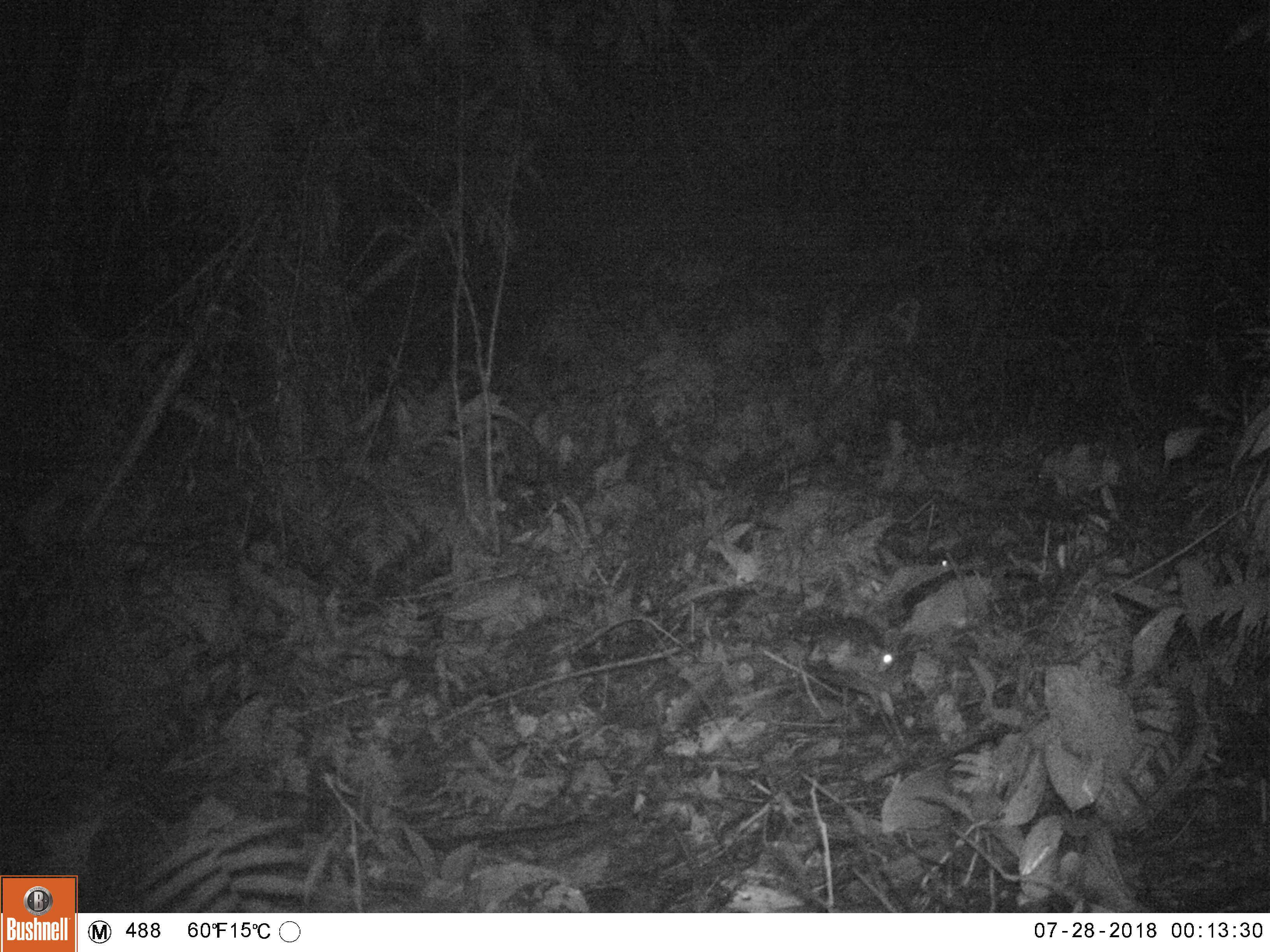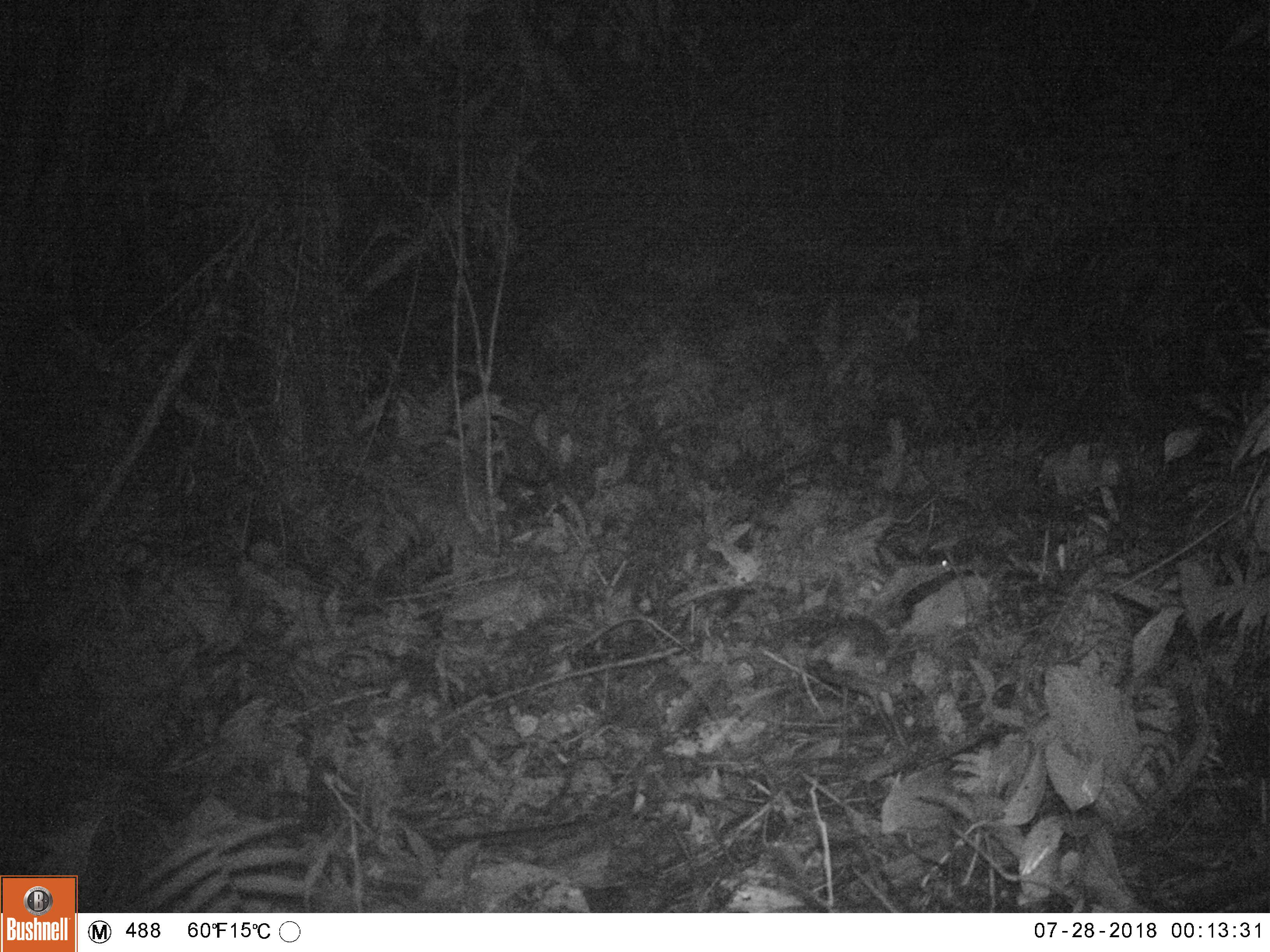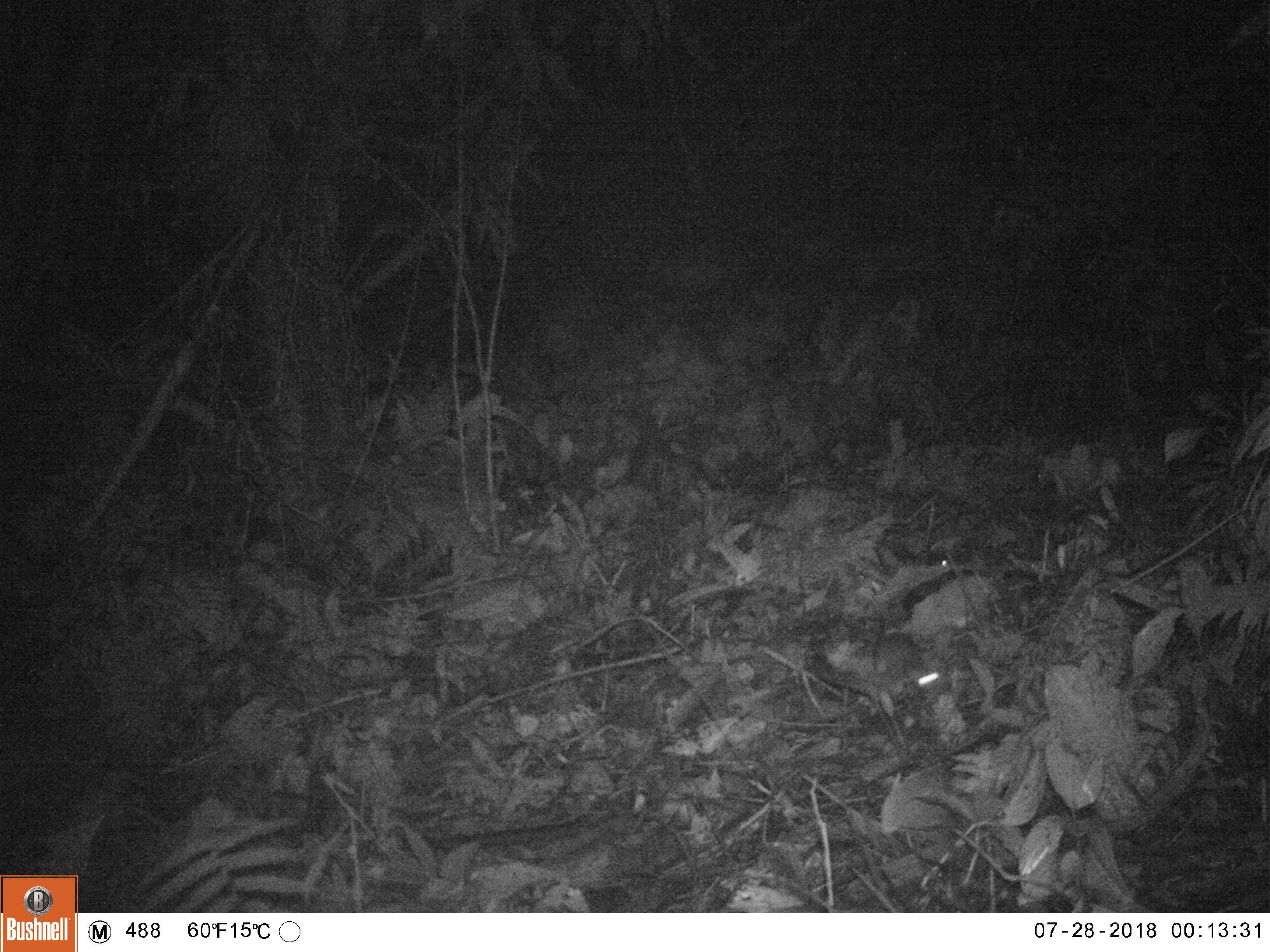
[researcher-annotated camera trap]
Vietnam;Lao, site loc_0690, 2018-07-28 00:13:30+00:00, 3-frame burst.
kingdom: Animalia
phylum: Chordata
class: Mammalia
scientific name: Mammalia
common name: mammal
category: unidentified small mammal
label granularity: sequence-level